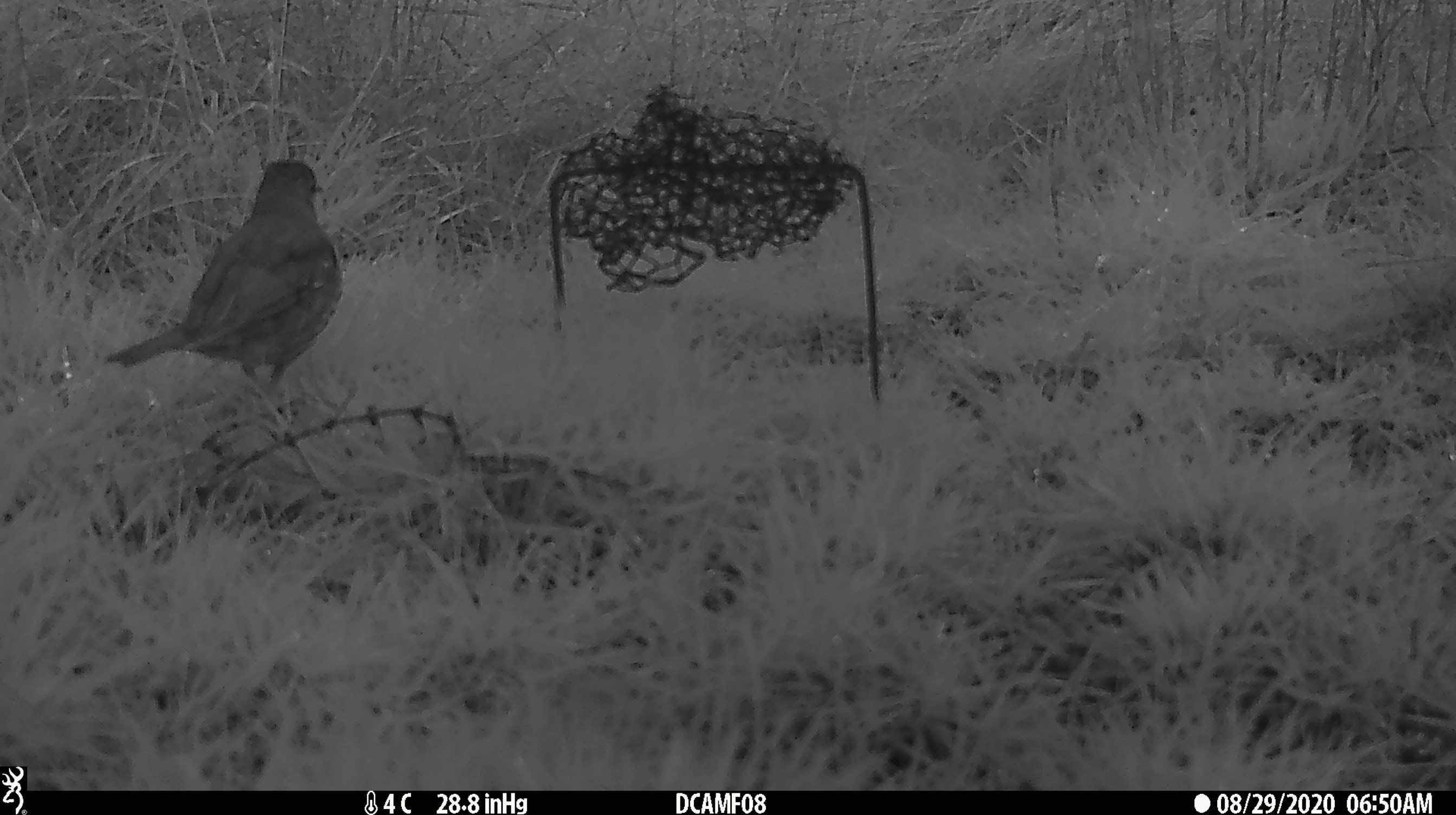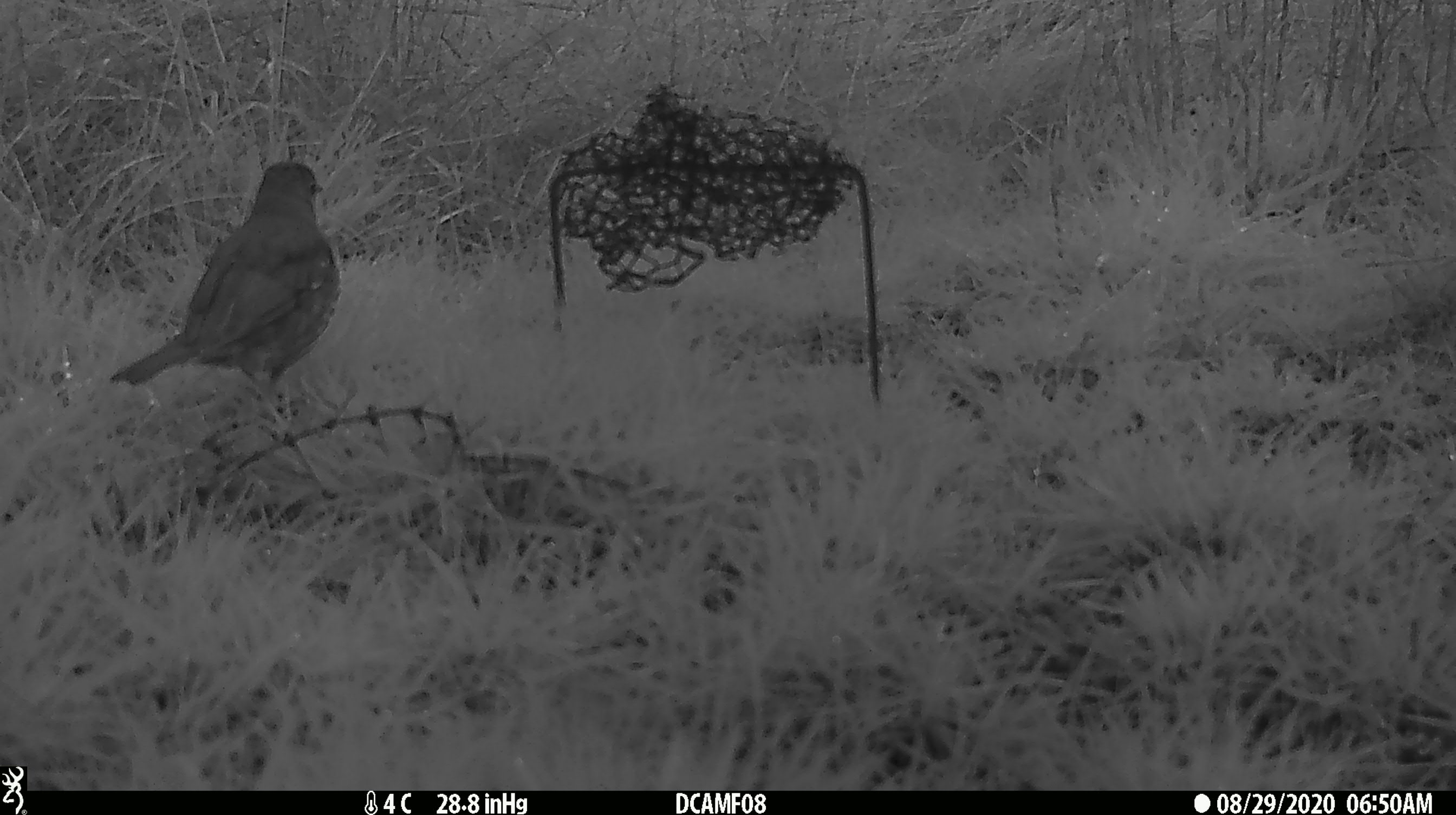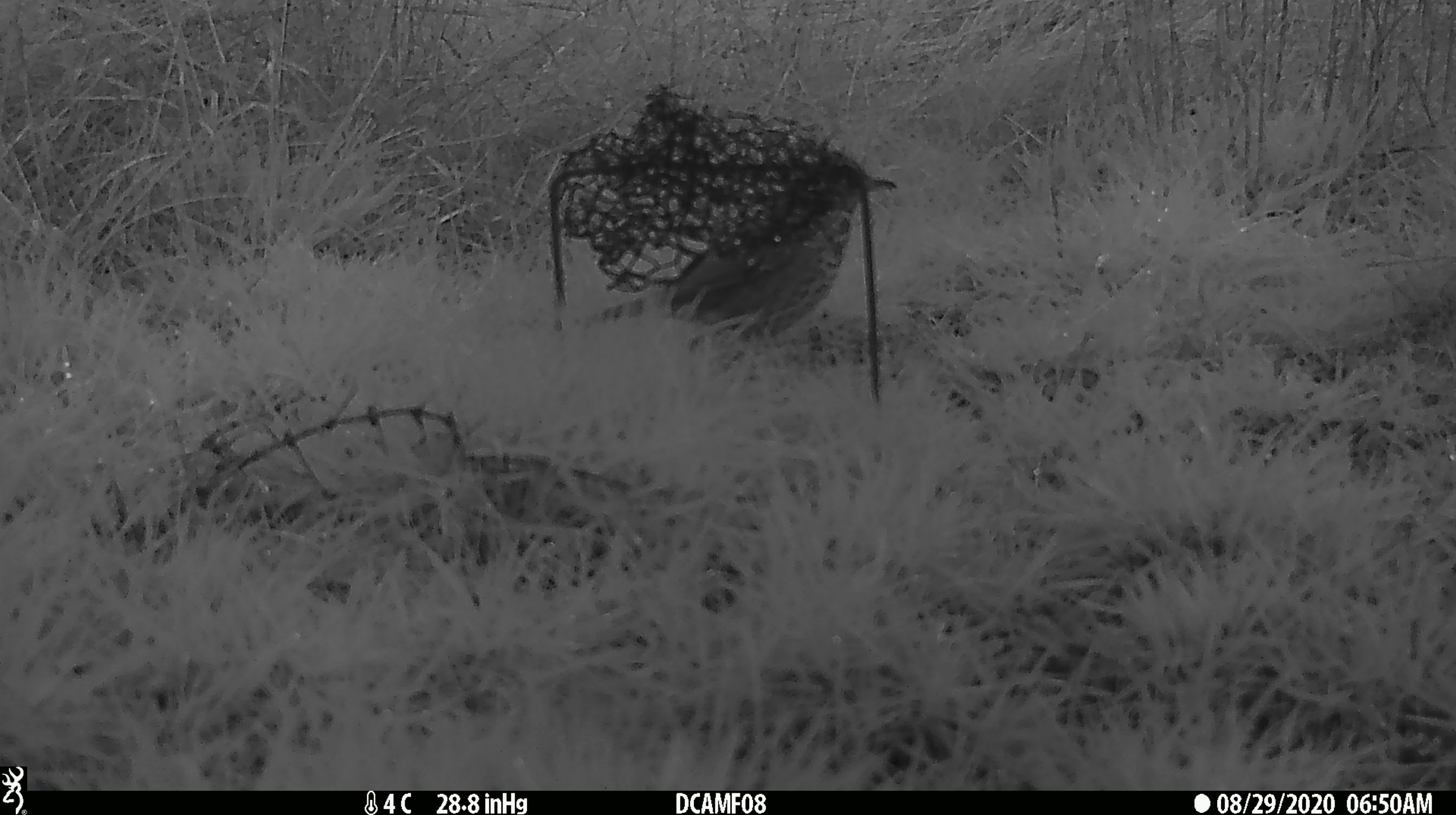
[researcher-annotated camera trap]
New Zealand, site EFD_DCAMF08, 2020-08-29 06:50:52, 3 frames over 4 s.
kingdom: Animalia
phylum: Chordata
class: Aves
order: Passeriformes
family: Turdidae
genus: Turdus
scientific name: Turdus philomelos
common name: song thrush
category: thrush